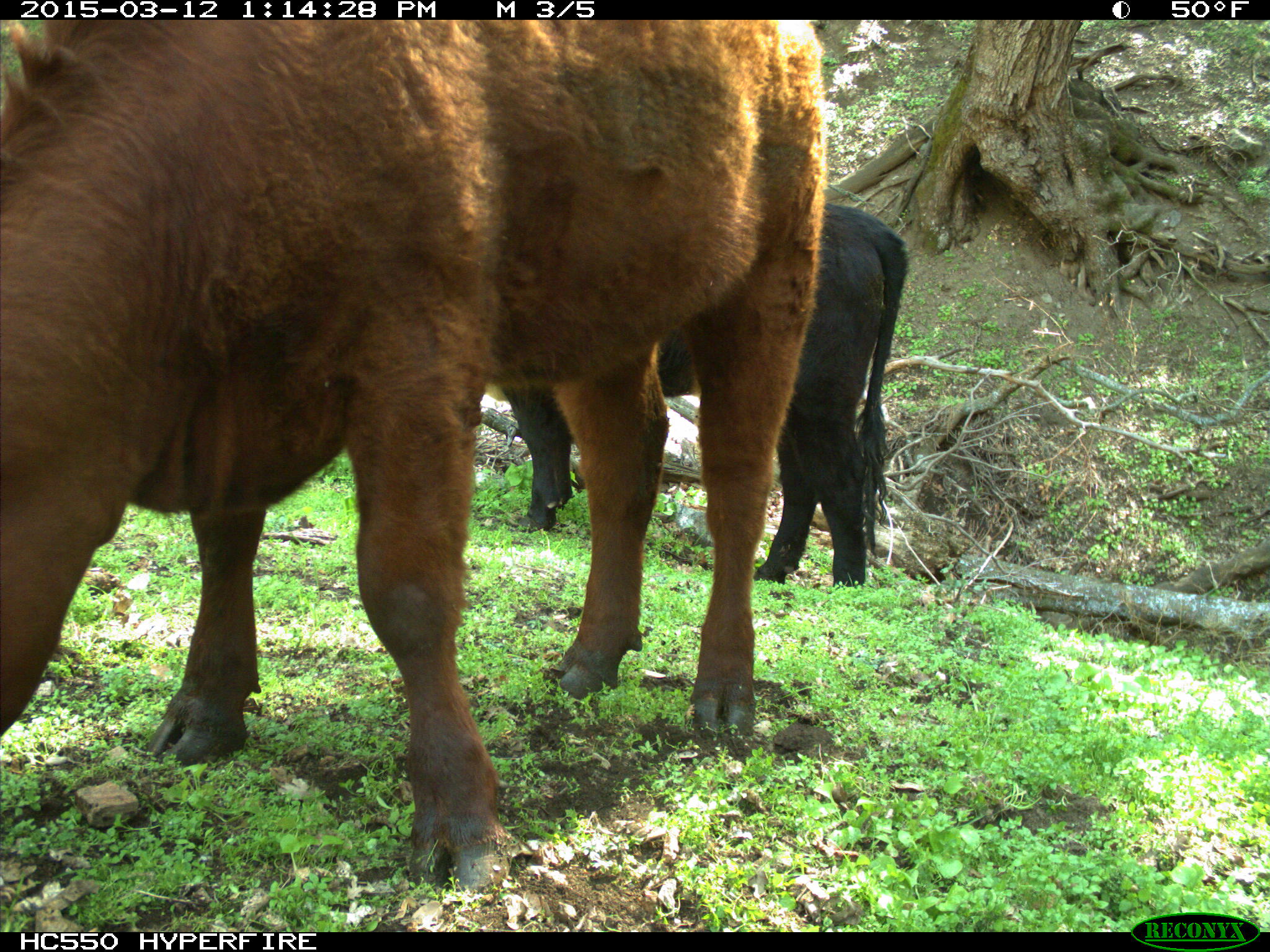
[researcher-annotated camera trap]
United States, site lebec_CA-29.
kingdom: Animalia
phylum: Chordata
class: Mammalia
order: Artiodactyla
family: Bovidae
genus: Bos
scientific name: Bos taurus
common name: domestic cow